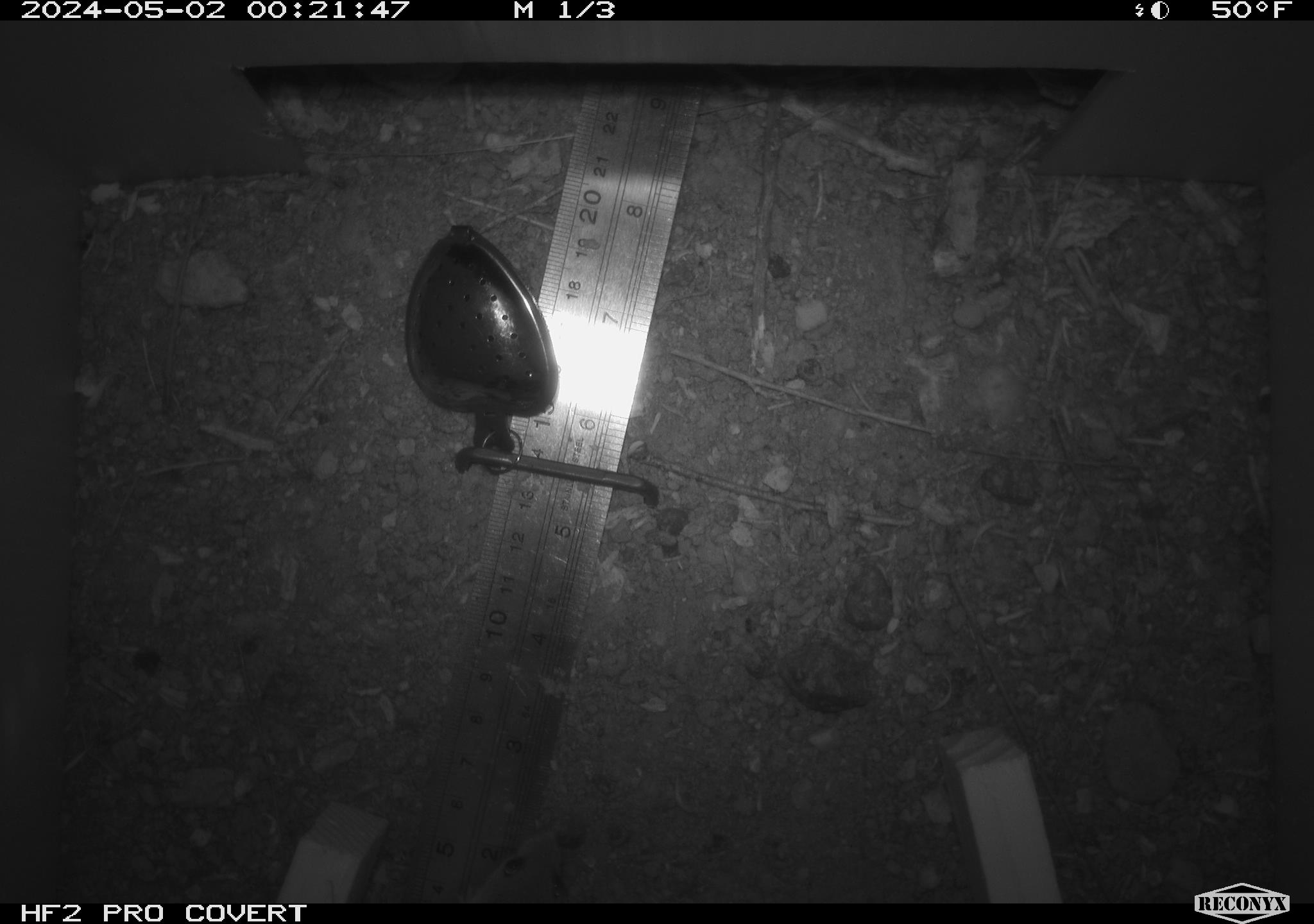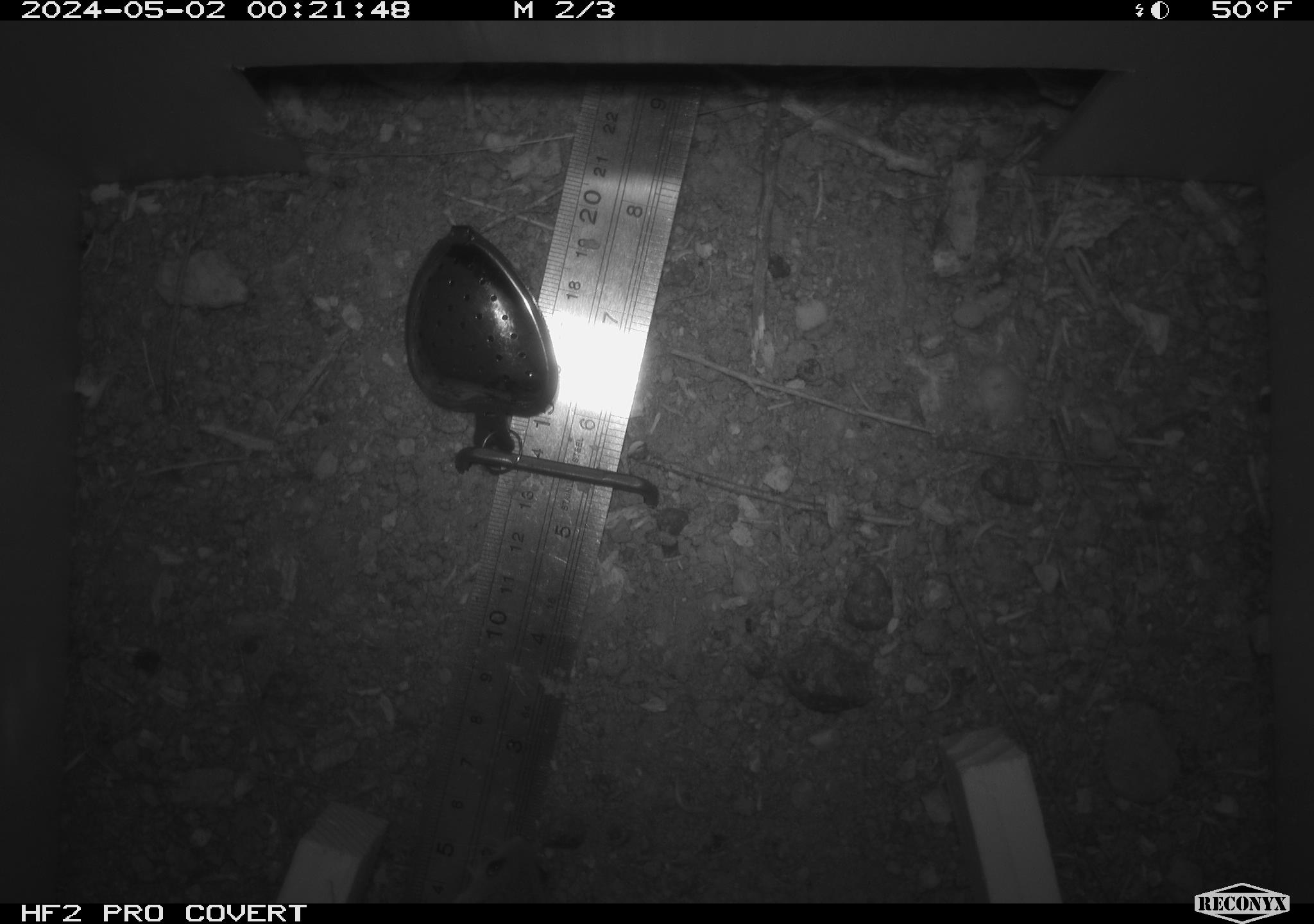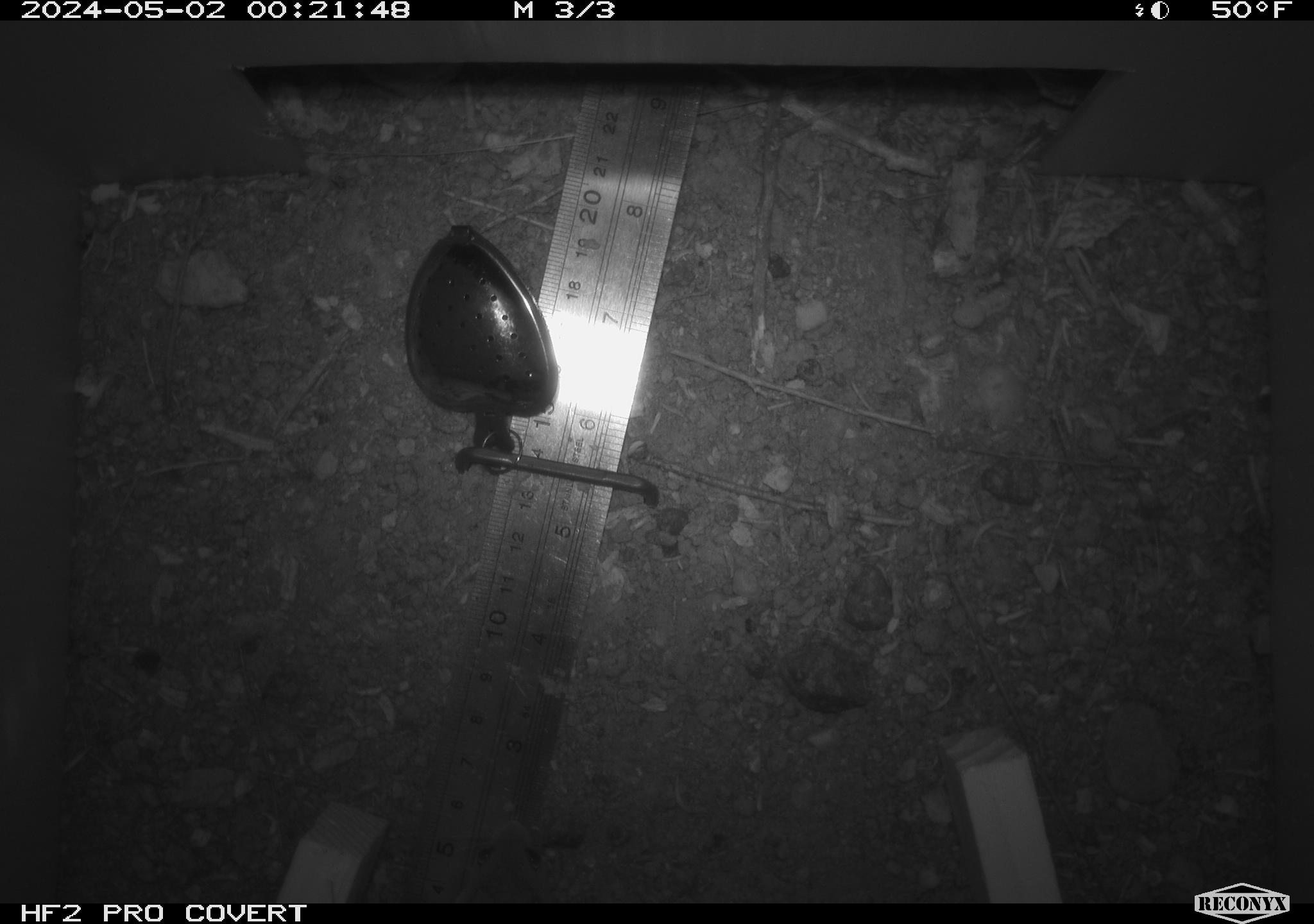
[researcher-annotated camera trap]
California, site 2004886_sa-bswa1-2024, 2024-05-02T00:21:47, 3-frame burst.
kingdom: Animalia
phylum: Chordata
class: Mammalia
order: Rodentia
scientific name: Rodentia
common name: mouse species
Mouse species (Rodentia).